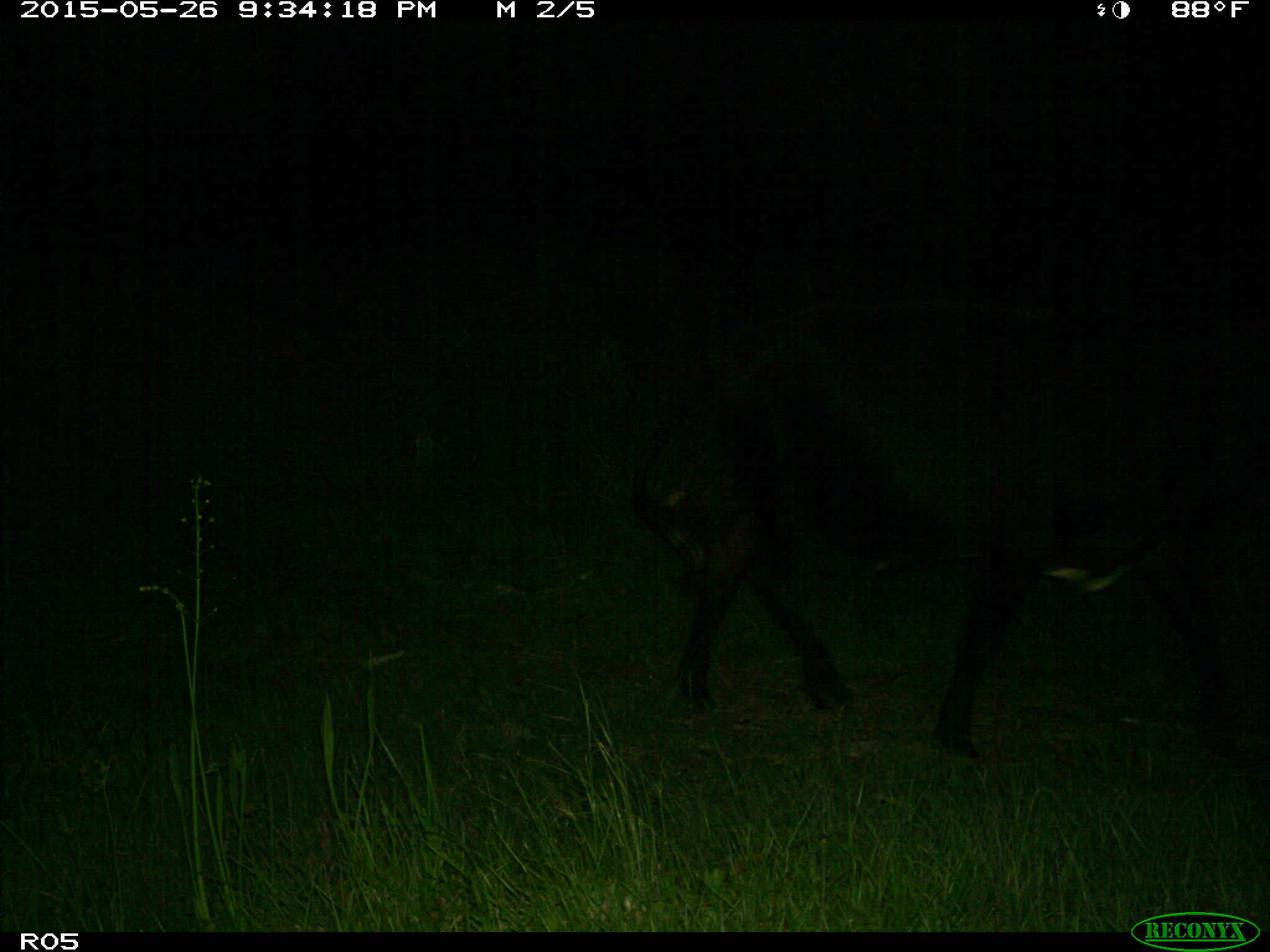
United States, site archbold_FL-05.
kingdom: Animalia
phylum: Chordata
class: Mammalia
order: Artiodactyla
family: Bovidae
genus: Bos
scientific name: Bos taurus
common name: domestic cow